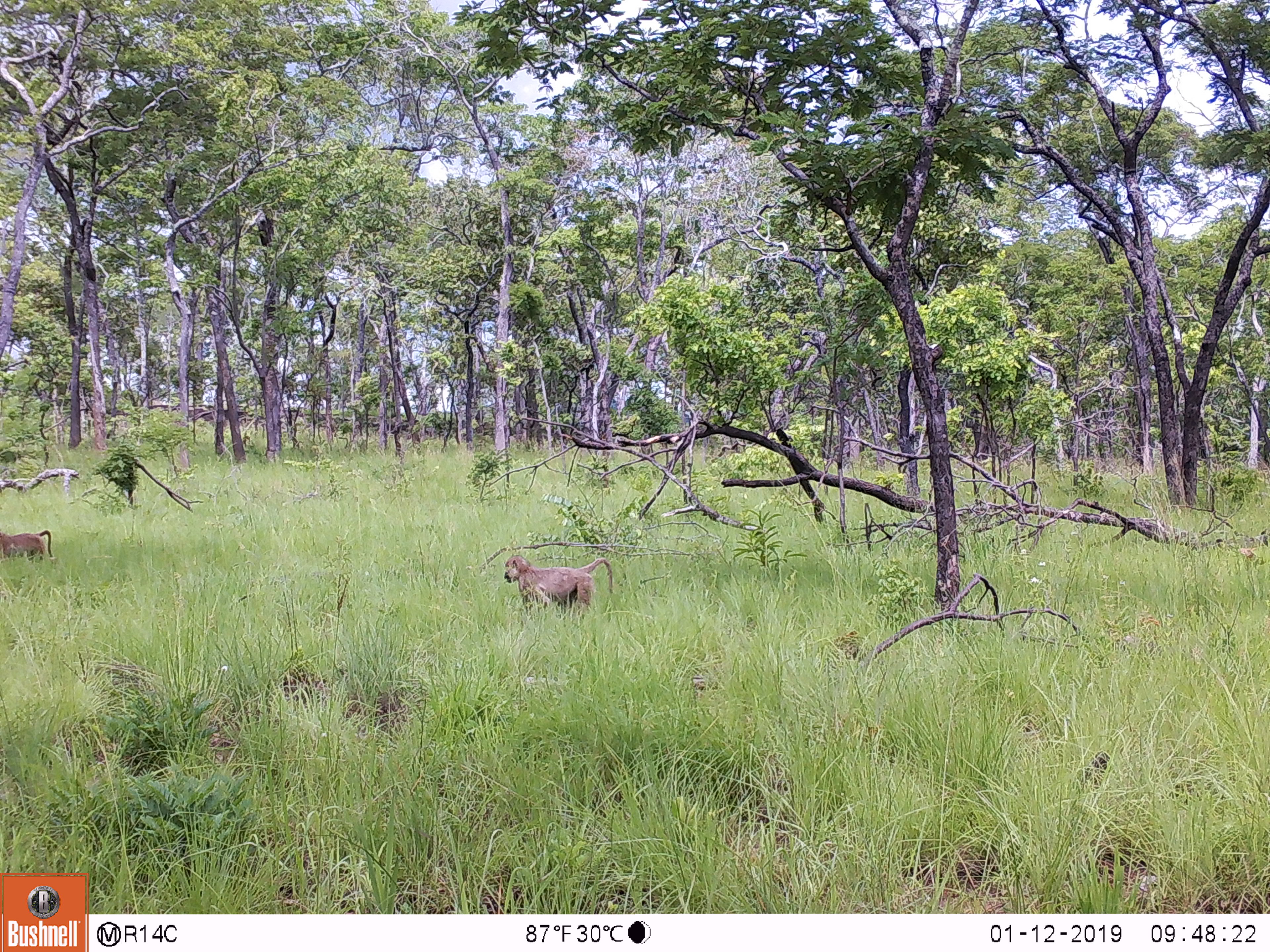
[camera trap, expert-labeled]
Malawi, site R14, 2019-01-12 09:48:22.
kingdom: Animalia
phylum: Chordata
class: Mammalia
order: Primates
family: Cercopithecidae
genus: Papio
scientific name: Papio cynocephalus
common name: yellow baboon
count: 2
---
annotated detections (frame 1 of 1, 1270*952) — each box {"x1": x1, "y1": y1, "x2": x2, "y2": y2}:
yellow baboon: {"x1": 500, "y1": 551, "x2": 619, "y2": 620}; {"x1": 0, "y1": 523, "x2": 59, "y2": 571}